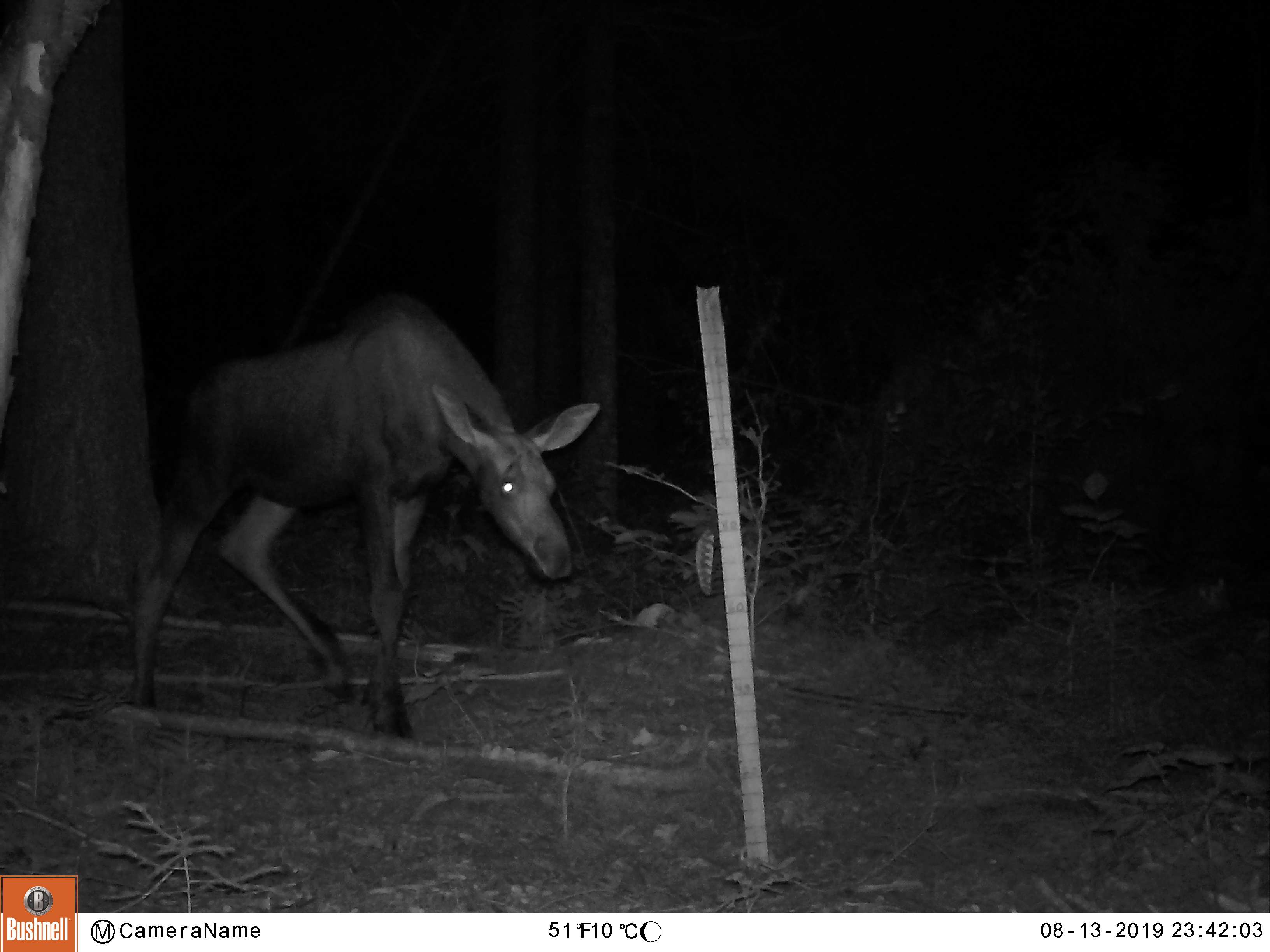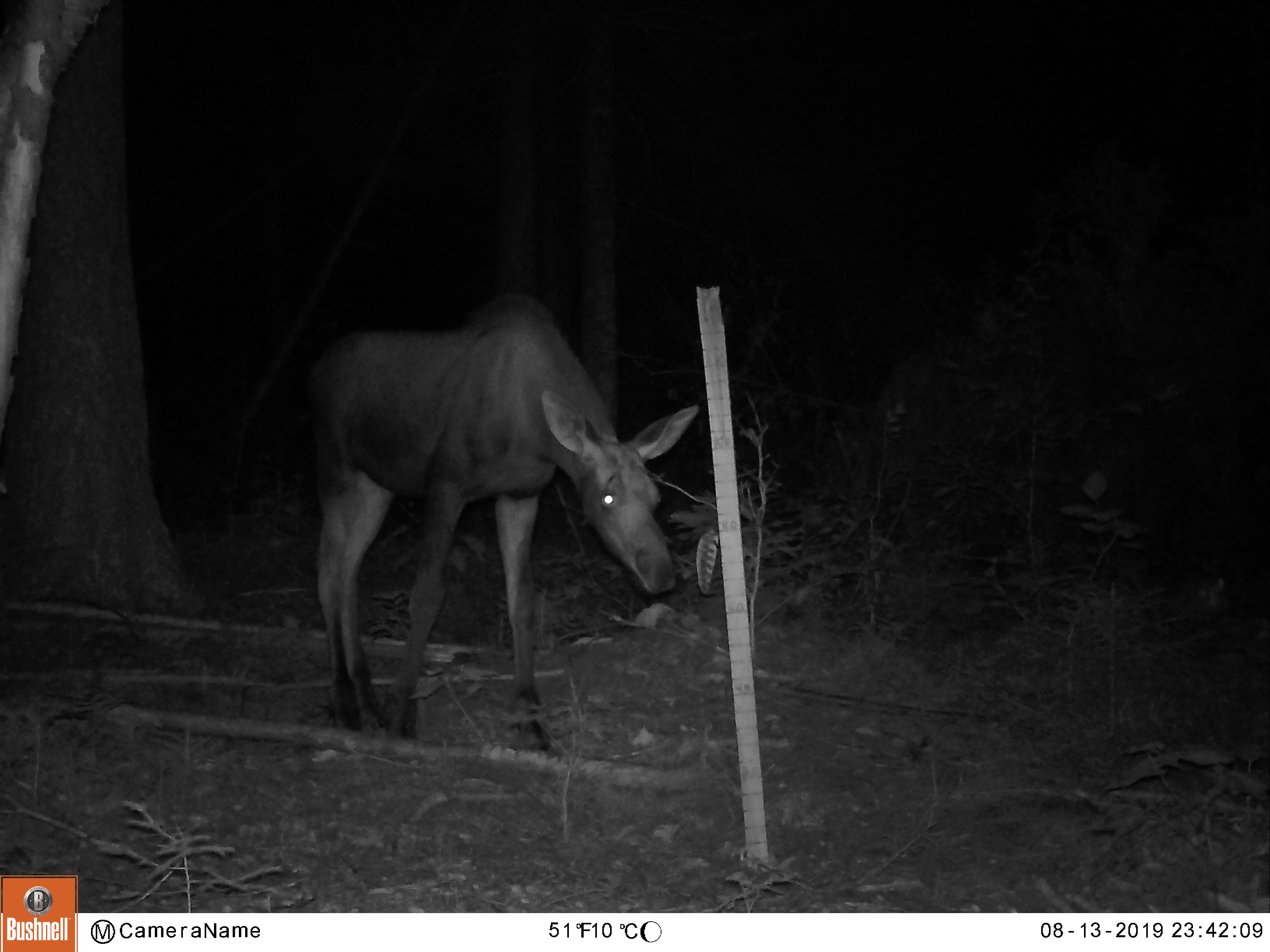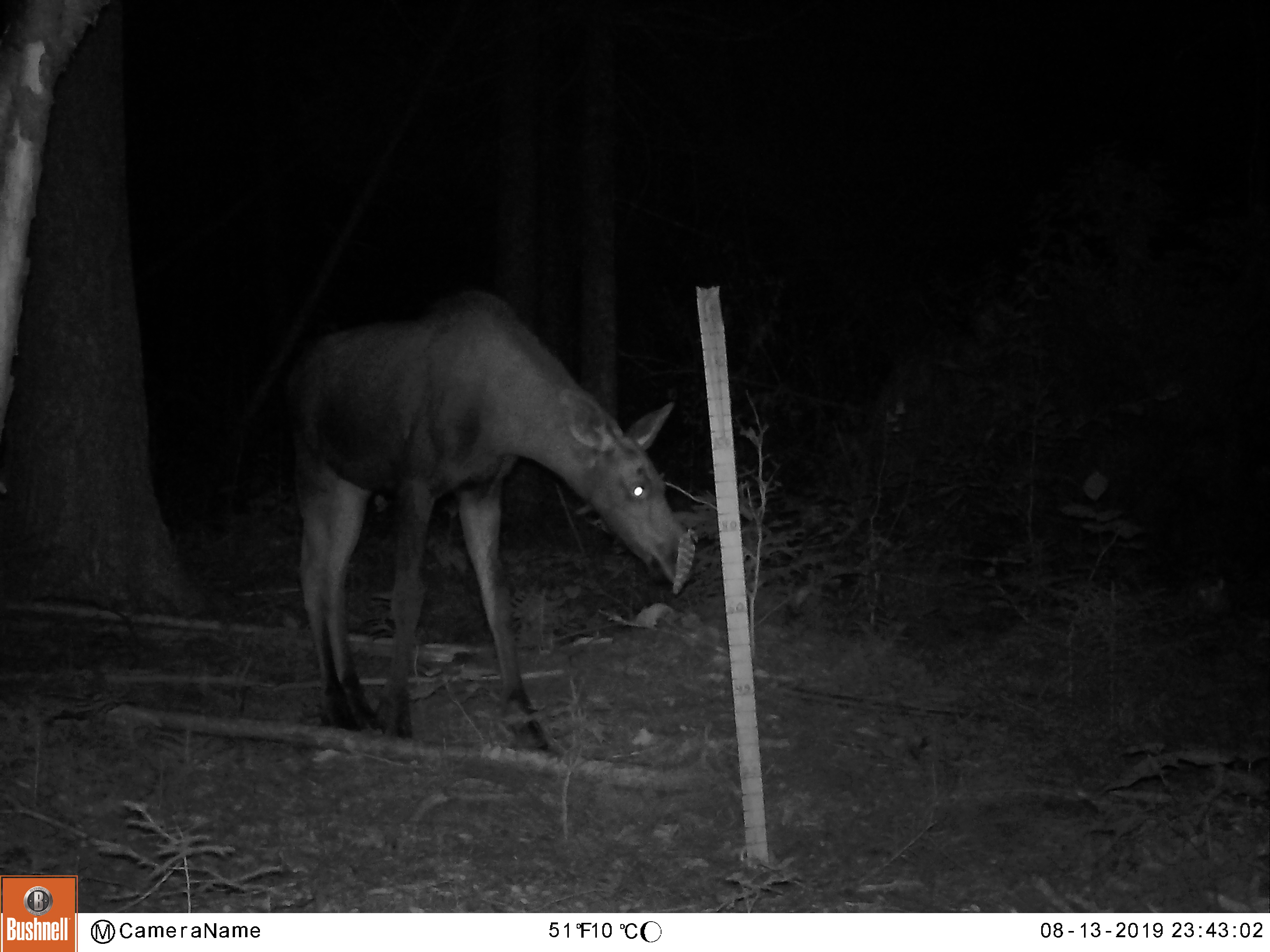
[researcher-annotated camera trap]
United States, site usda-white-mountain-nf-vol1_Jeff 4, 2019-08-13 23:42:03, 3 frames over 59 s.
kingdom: Animalia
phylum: Chordata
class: Mammalia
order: Artiodactyla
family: Cervidae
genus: Alces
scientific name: Alces alces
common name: moose